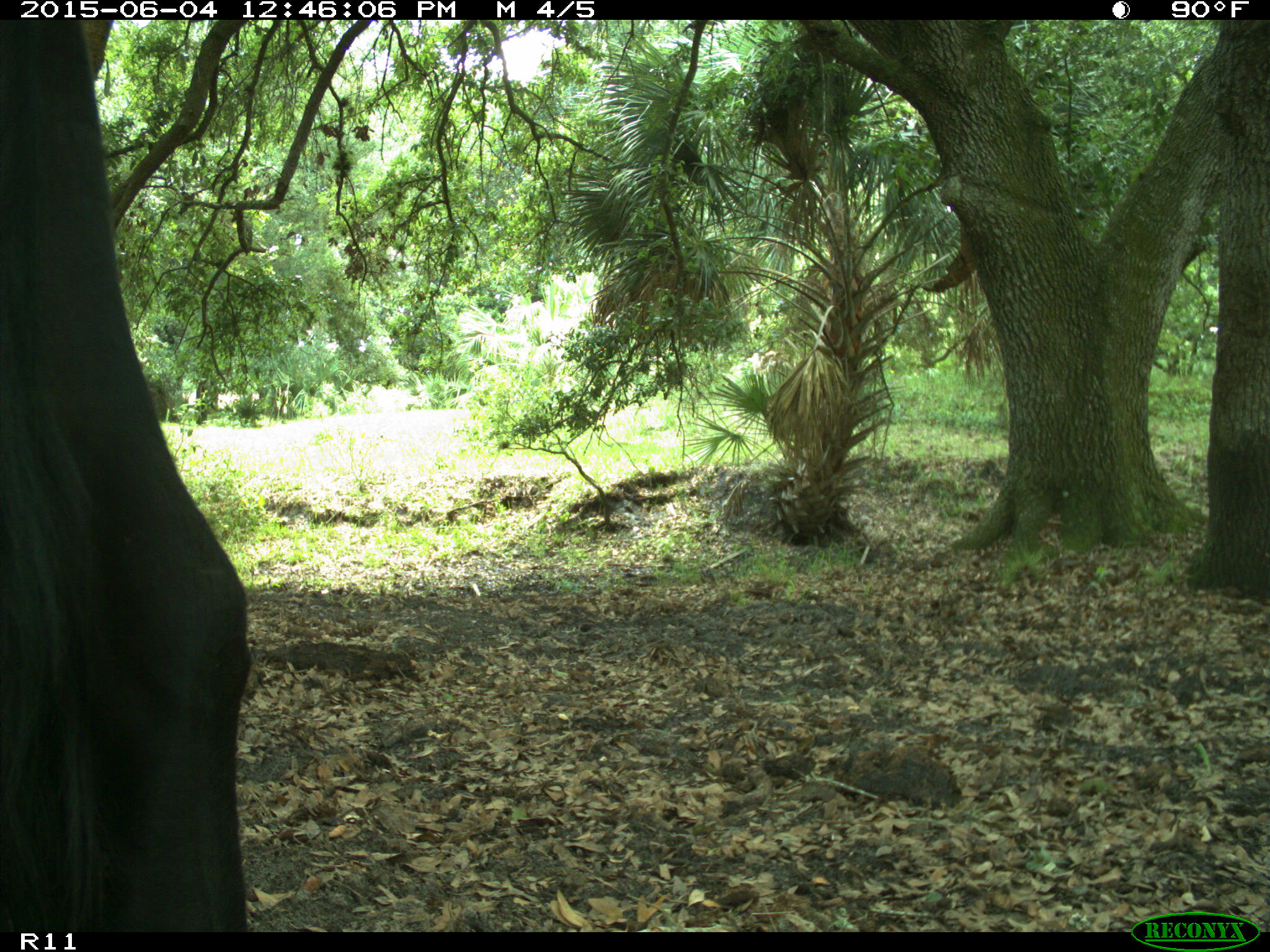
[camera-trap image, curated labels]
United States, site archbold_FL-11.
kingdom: Animalia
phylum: Chordata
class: Mammalia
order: Artiodactyla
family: Bovidae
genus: Bos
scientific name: Bos taurus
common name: domestic cow